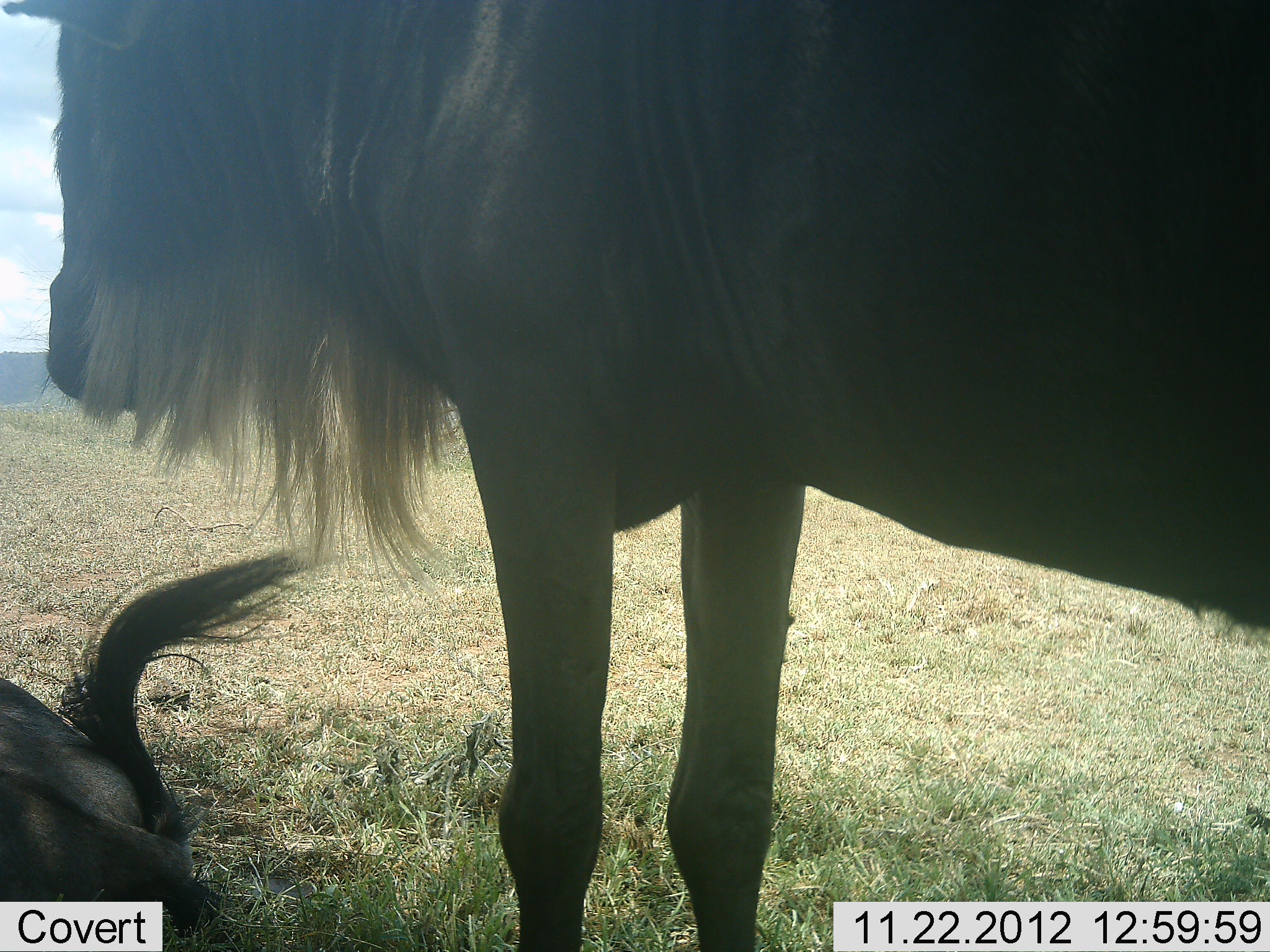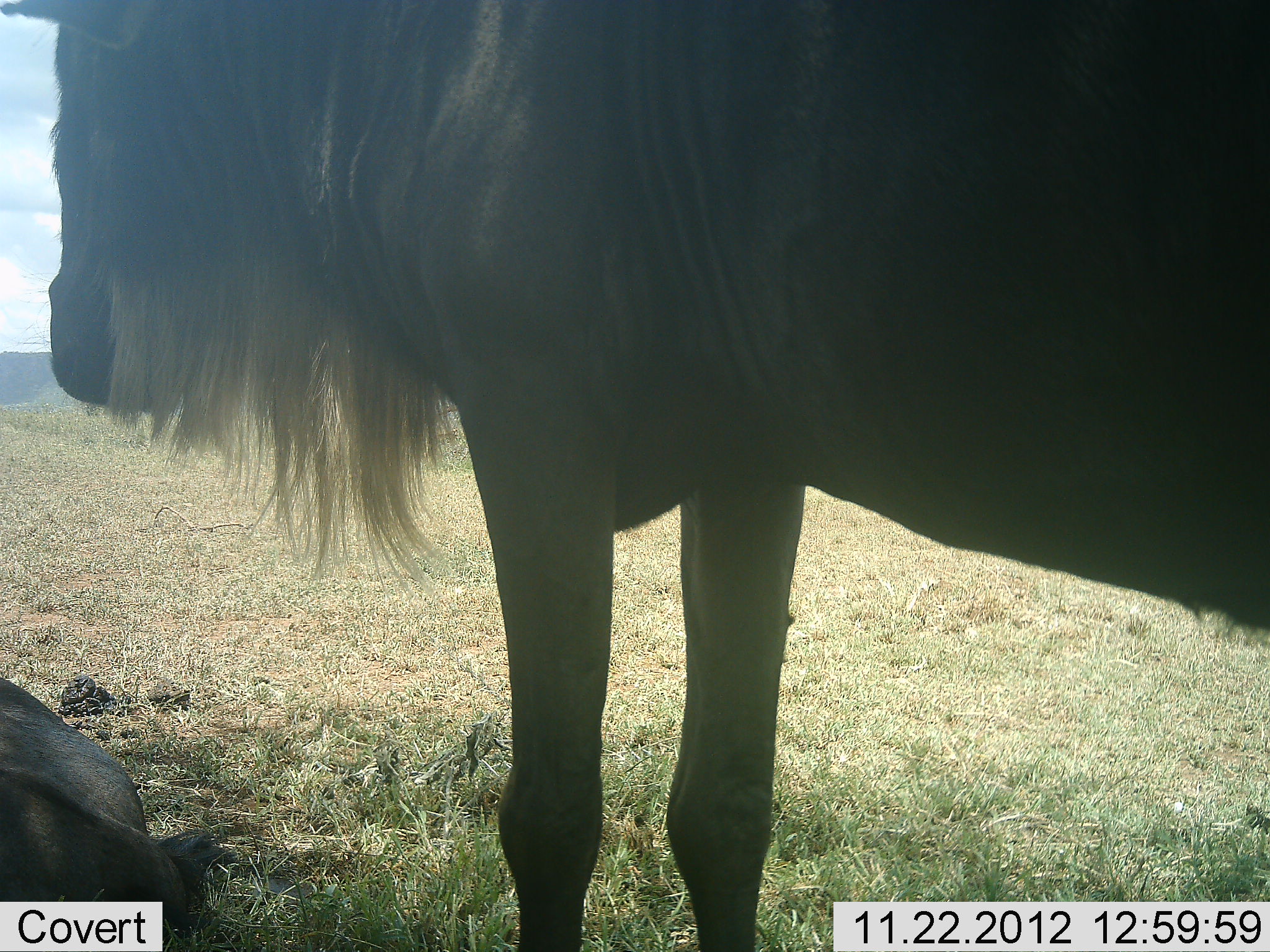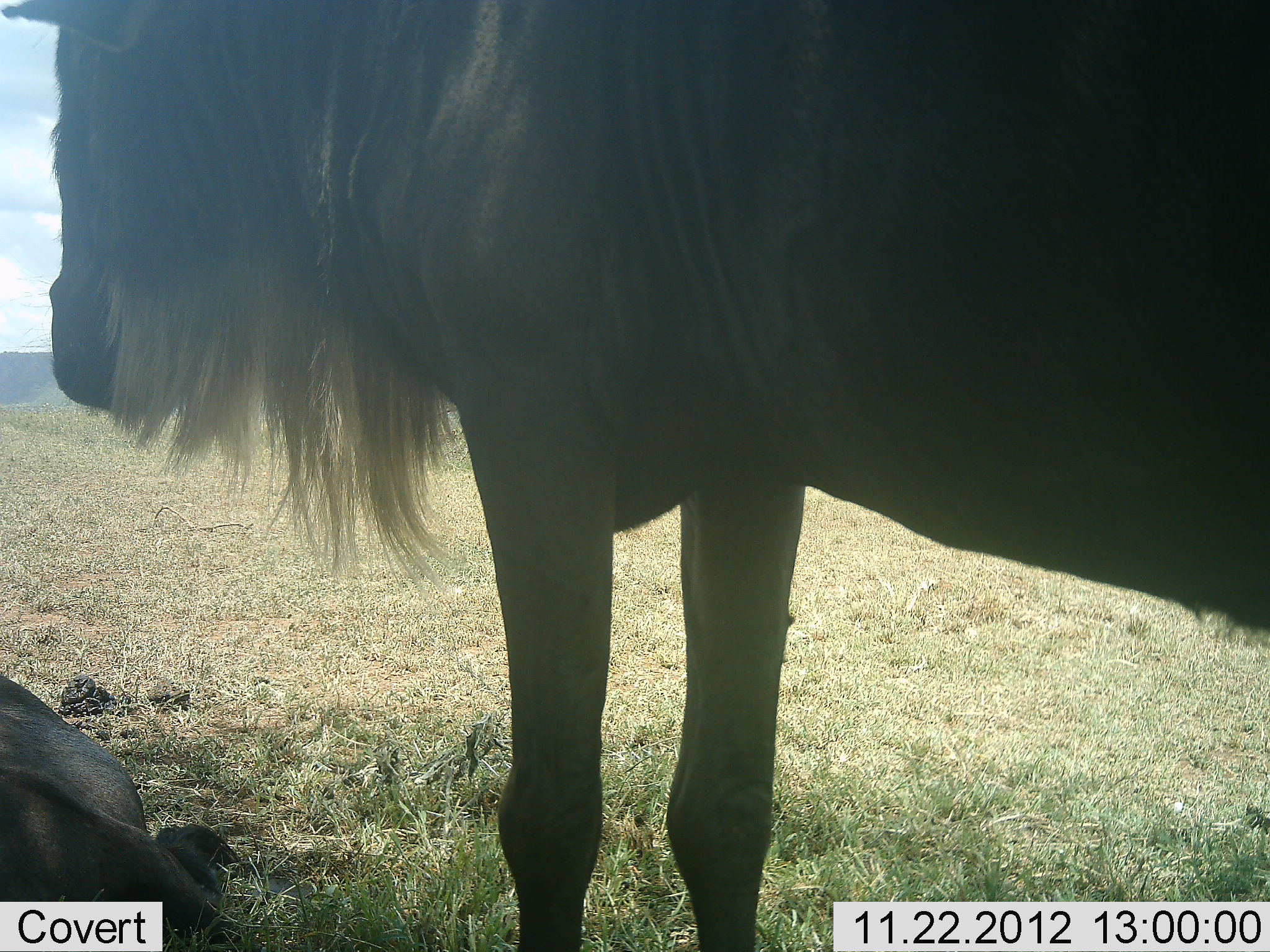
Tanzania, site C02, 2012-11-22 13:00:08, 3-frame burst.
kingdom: Animalia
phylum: Chordata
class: Mammalia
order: Artiodactyla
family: Bovidae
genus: Connochaetes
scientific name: Connochaetes taurinus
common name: blue wildebeest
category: wildebeest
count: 2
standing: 91%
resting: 86%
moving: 0%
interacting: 0%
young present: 0%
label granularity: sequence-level